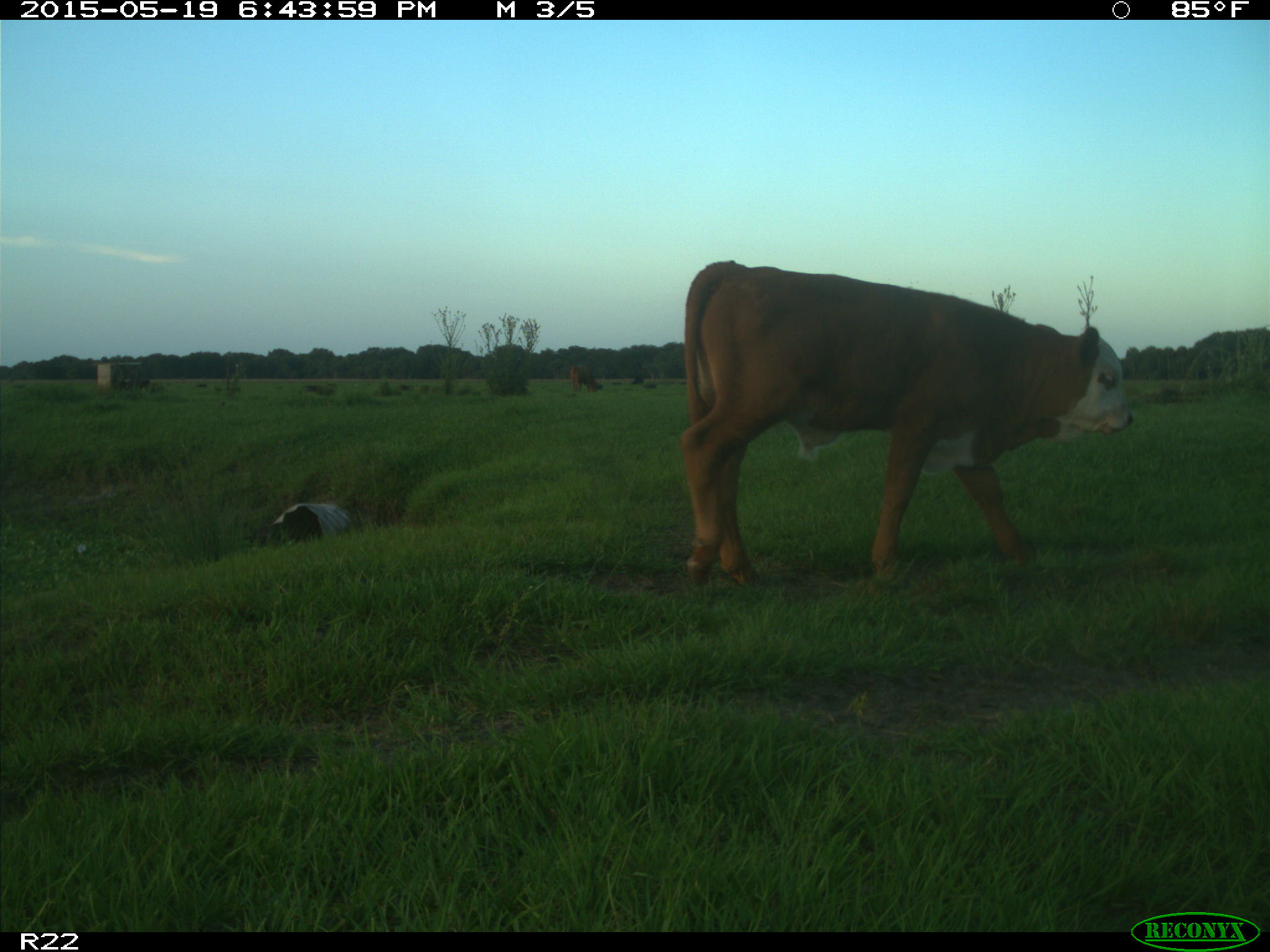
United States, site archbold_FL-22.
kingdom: Animalia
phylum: Chordata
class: Mammalia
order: Artiodactyla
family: Bovidae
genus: Bos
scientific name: Bos taurus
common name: domestic cow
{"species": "Bos taurus (domestic cow)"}